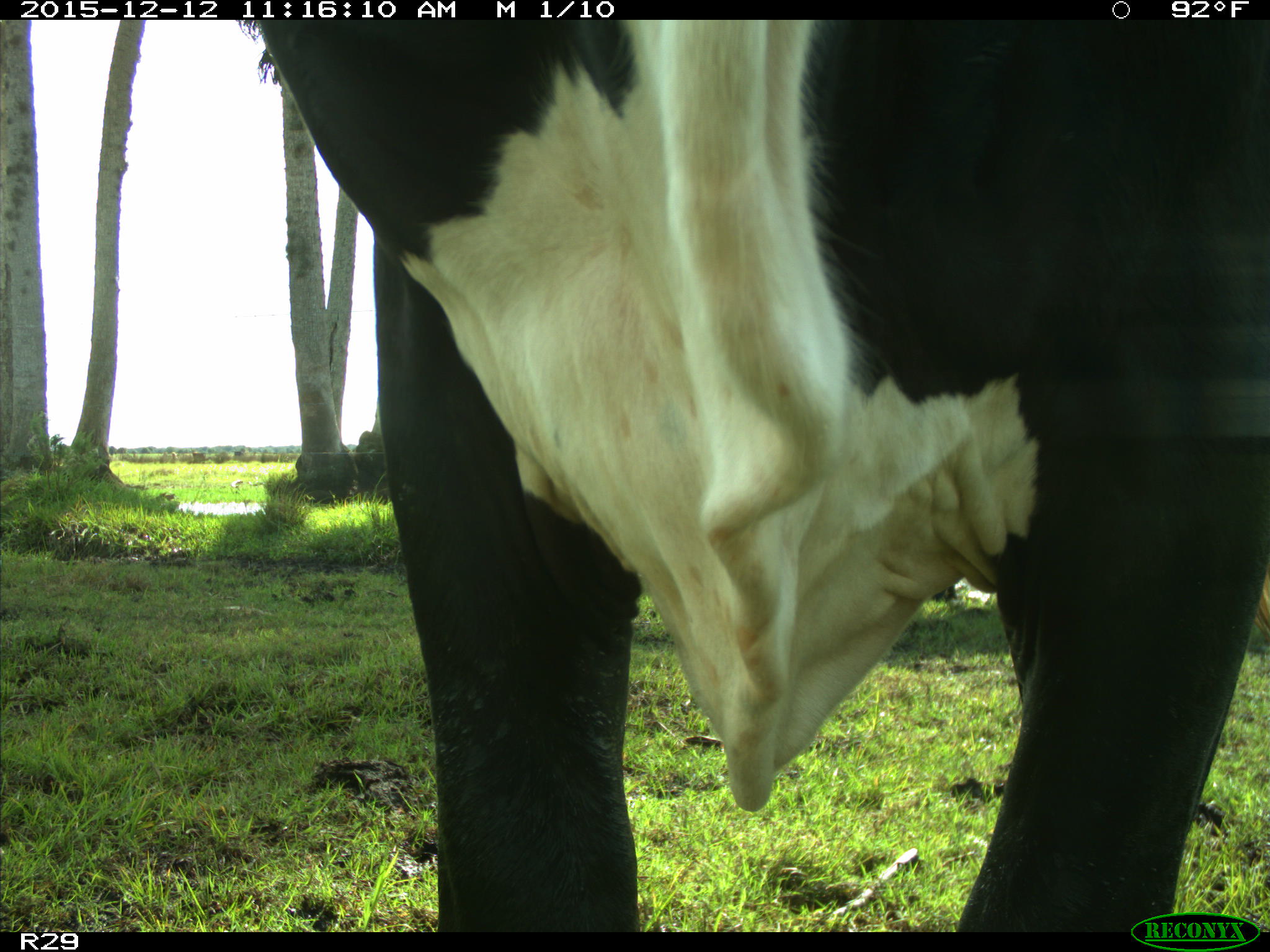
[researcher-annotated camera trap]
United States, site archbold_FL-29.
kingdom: Animalia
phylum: Chordata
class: Mammalia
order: Artiodactyla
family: Bovidae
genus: Bos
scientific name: Bos taurus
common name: domestic cow